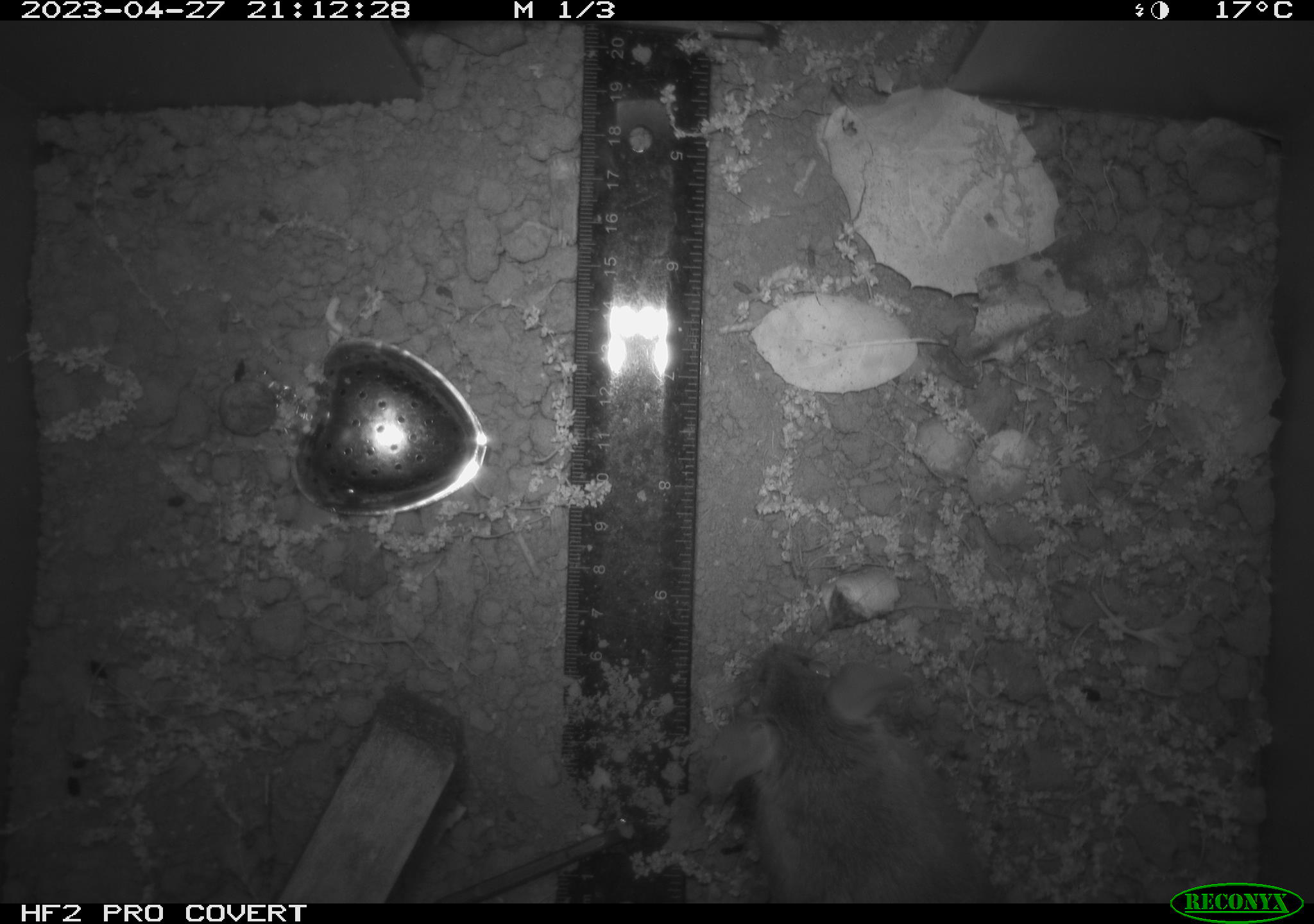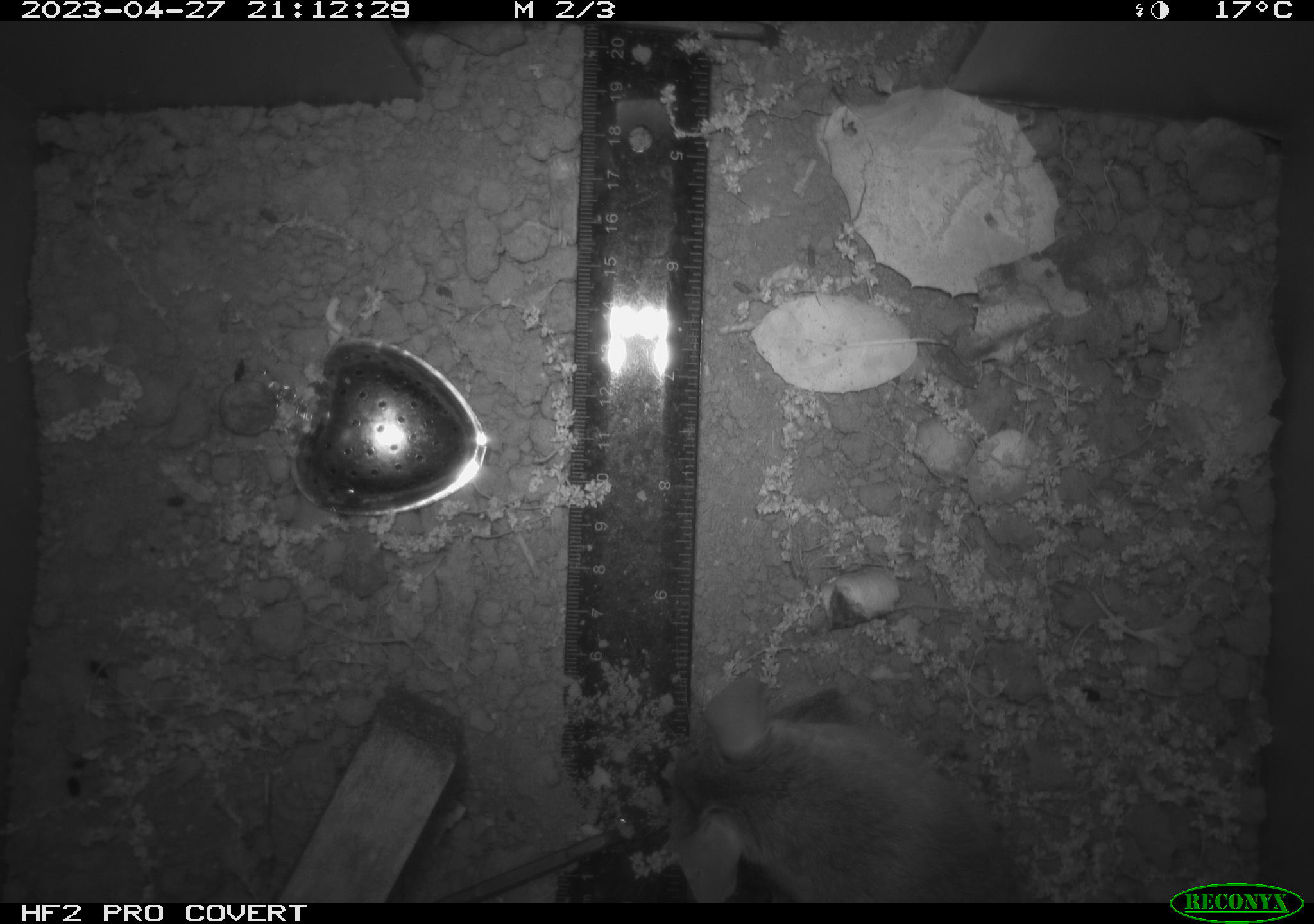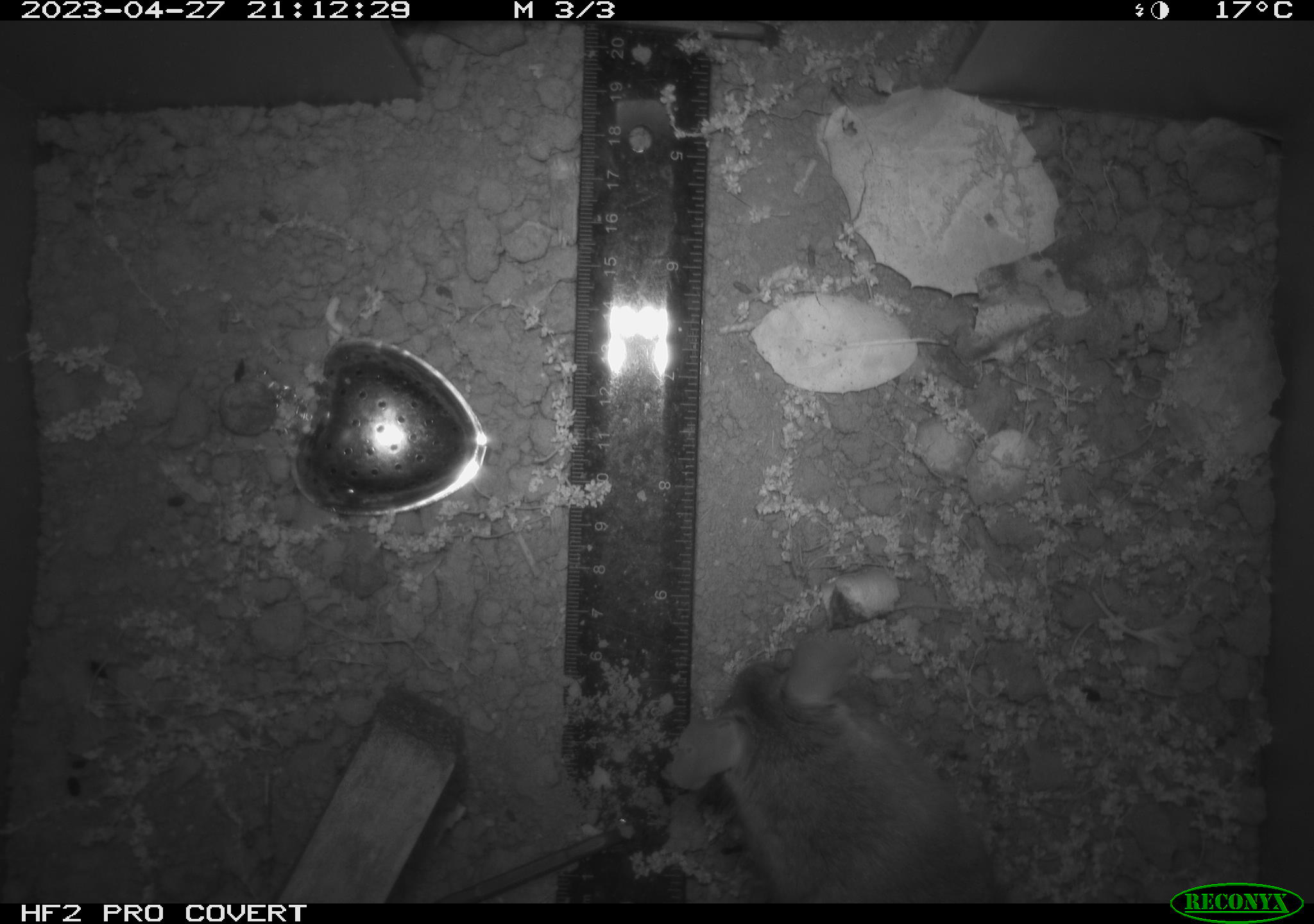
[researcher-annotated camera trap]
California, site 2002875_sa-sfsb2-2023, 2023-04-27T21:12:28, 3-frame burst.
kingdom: Animalia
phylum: Chordata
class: Mammalia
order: Rodentia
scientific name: Rodentia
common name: mouse species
Mouse species (Rodentia).